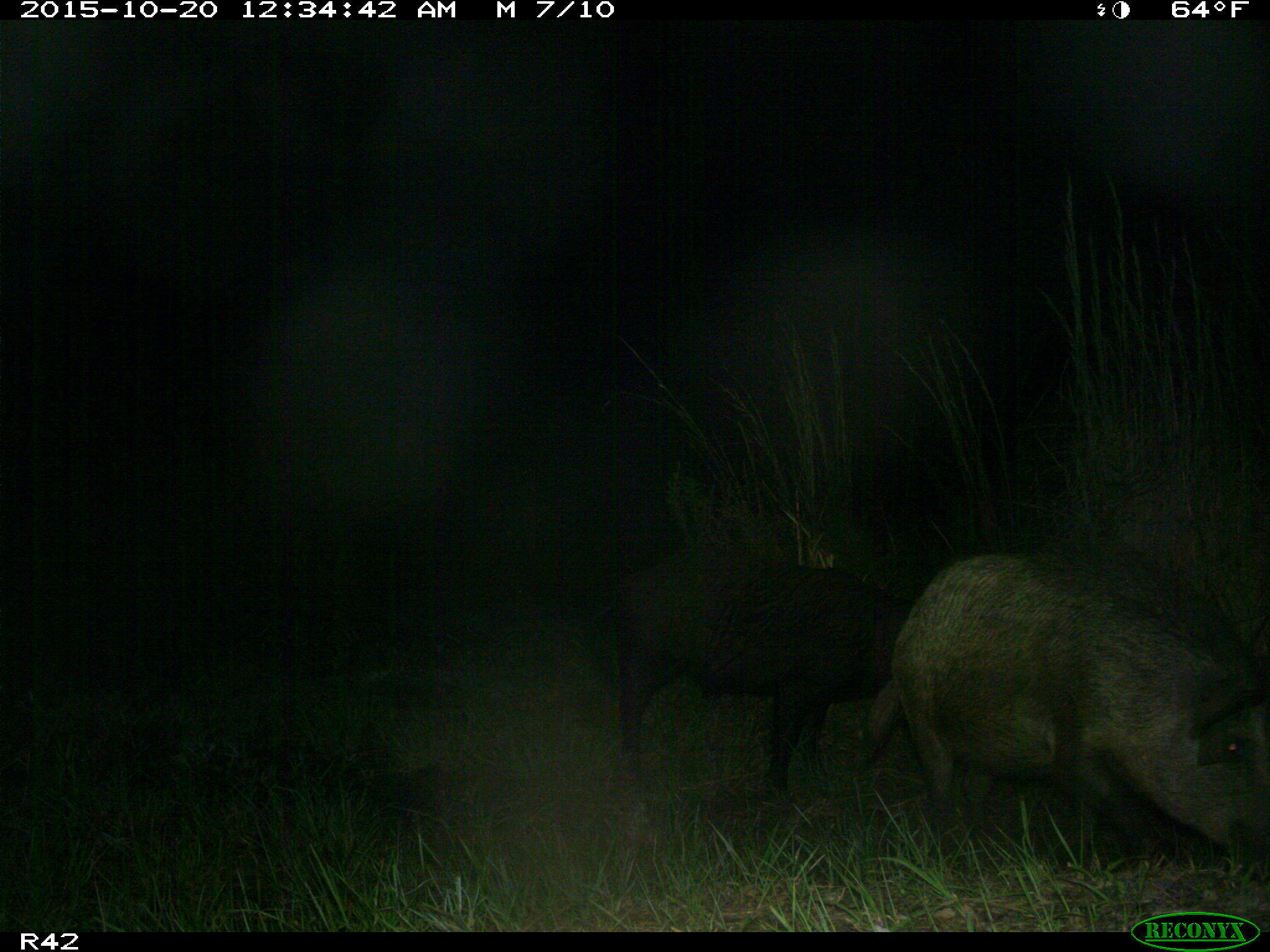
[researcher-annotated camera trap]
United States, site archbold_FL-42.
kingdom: Animalia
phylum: Chordata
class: Mammalia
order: Artiodactyla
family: Suidae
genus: Sus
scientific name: Sus scrofa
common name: wild boar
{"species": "Sus scrofa (wild boar)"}